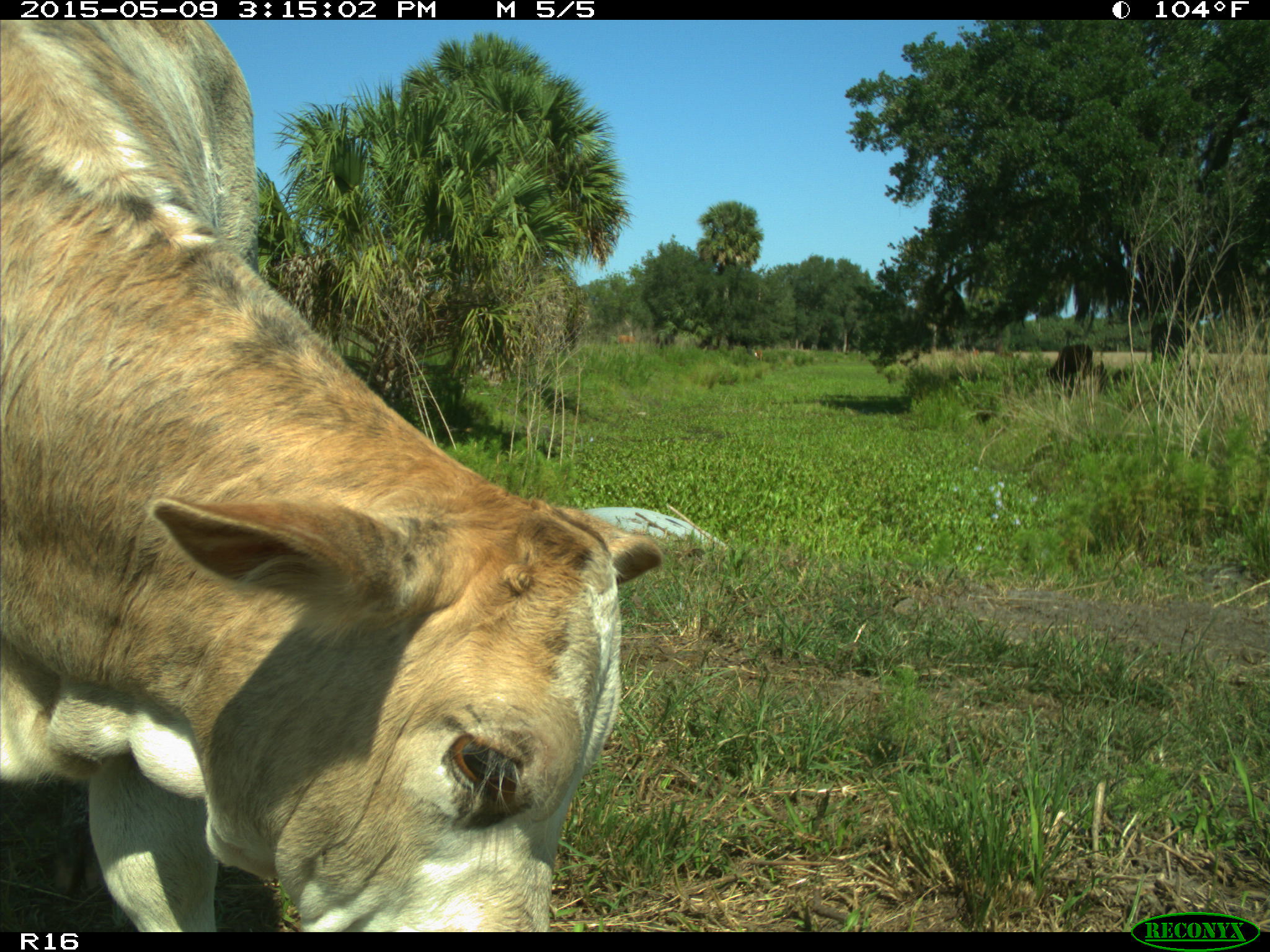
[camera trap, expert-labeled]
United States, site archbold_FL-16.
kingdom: Animalia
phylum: Chordata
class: Mammalia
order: Artiodactyla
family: Bovidae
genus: Bos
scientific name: Bos taurus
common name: domestic cow